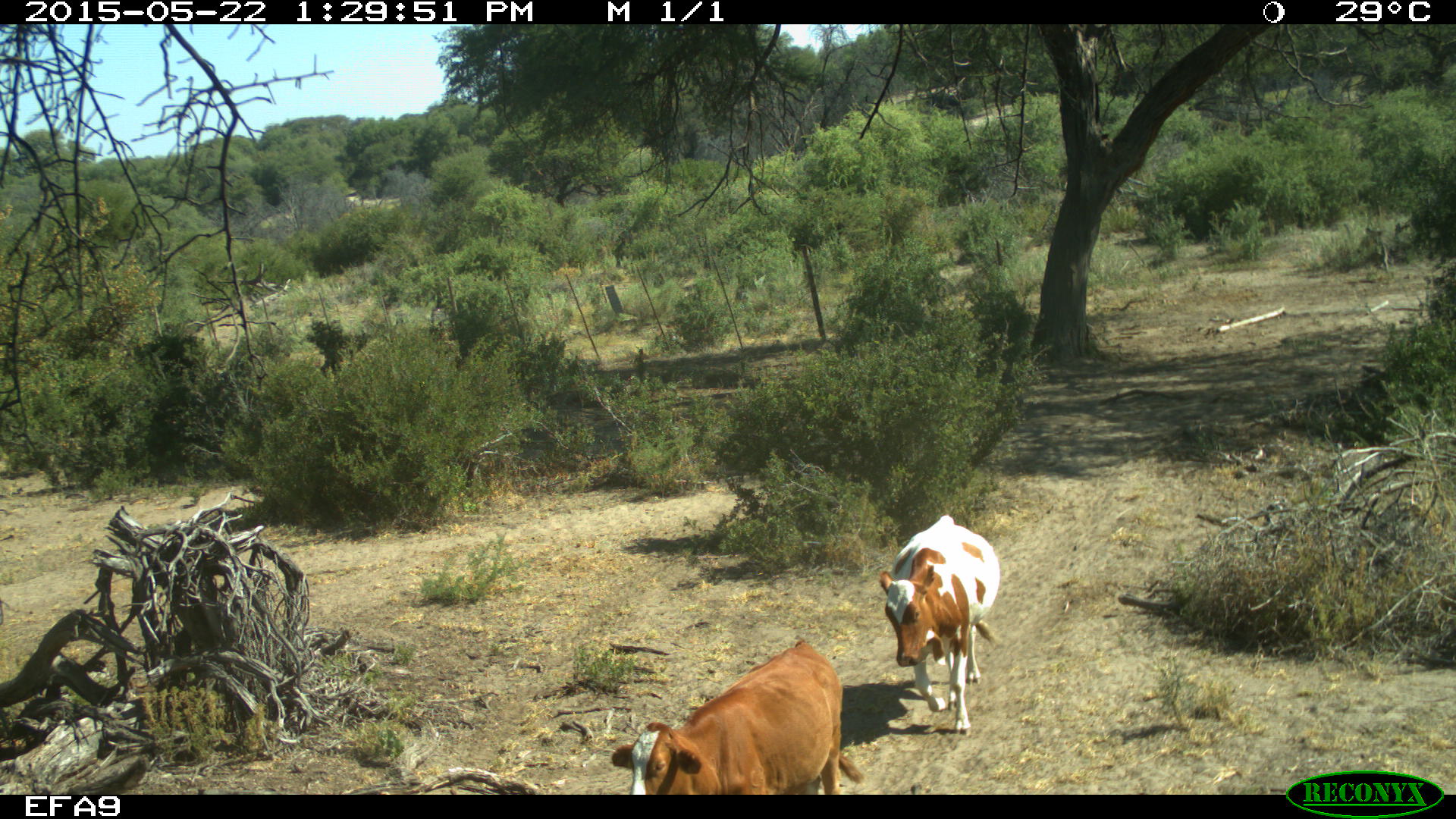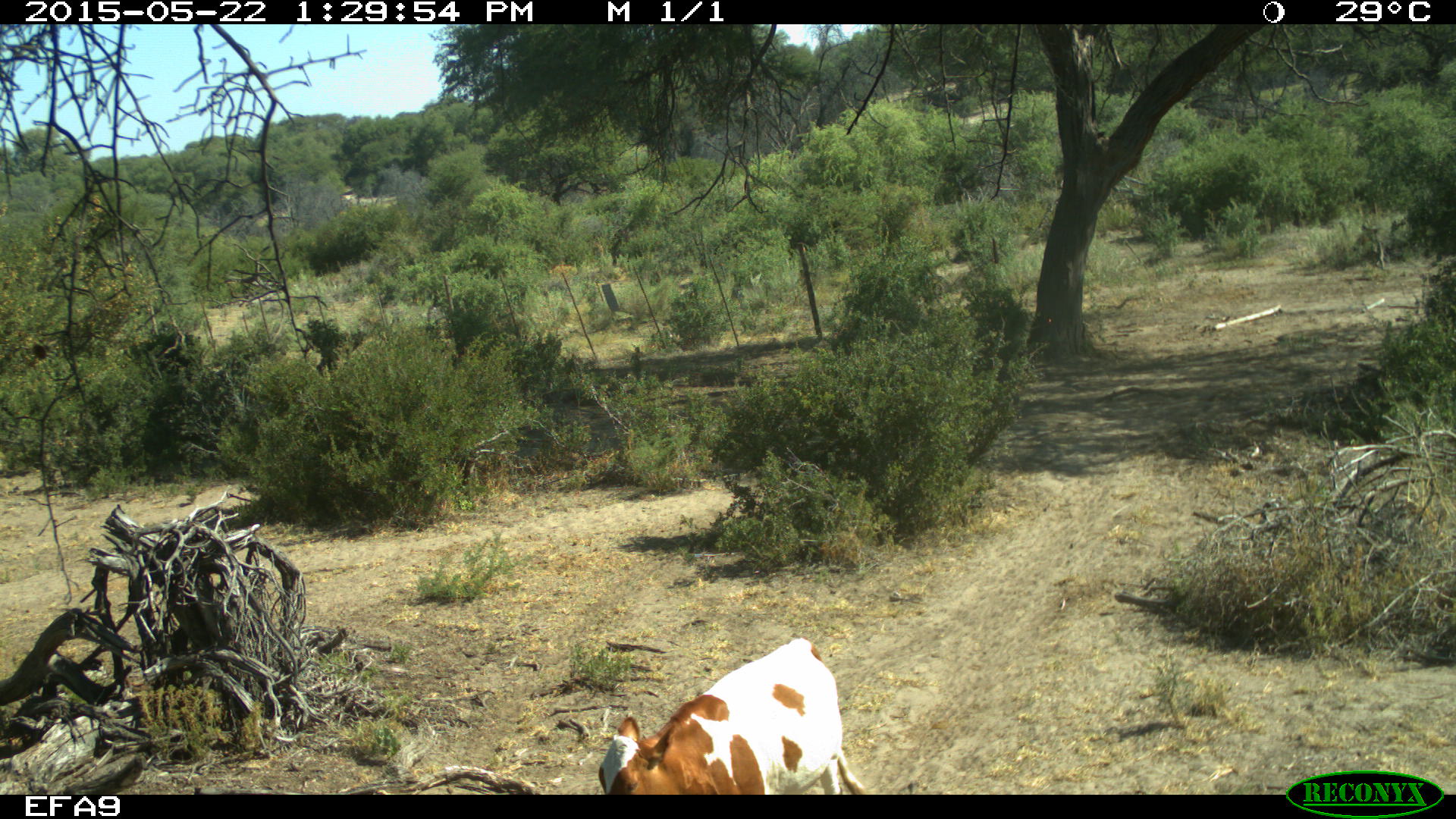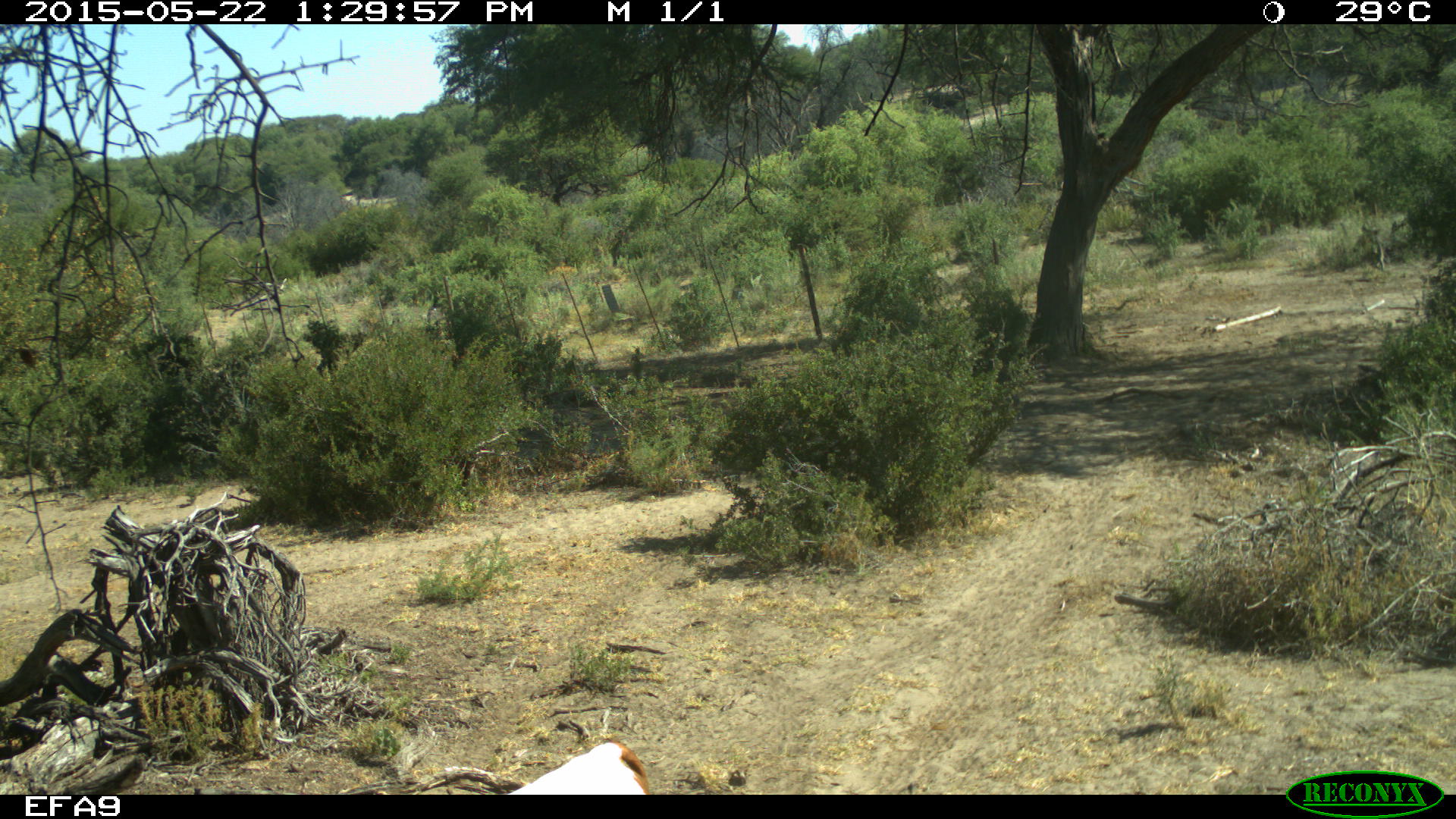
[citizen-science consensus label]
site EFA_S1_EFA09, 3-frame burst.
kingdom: Animalia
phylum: Chordata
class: Mammalia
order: Artiodactyla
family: Bovidae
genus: Bos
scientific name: Bos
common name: cattle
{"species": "cattle (Bos)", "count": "2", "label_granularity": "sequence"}